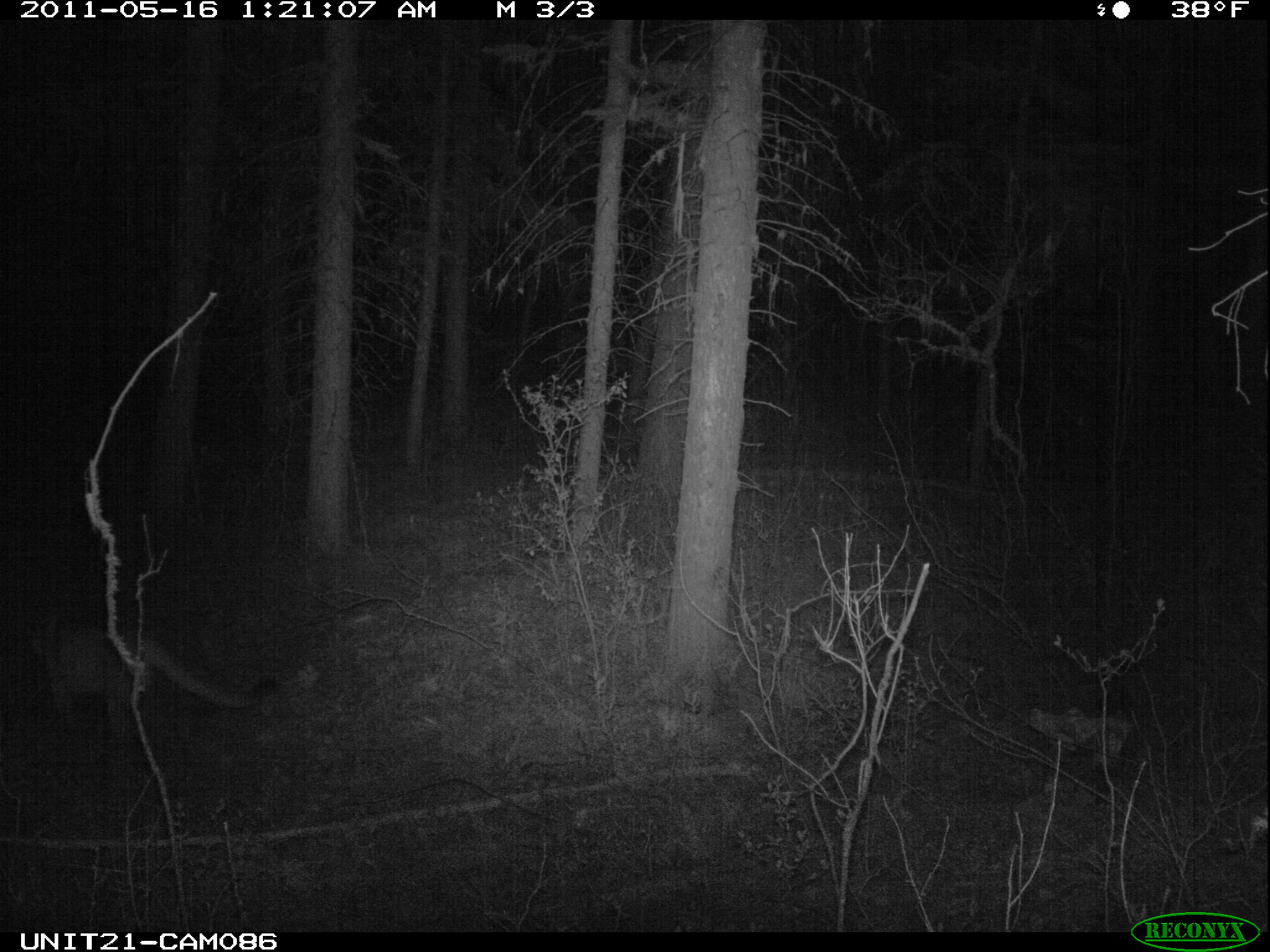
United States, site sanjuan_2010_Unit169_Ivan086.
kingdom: Animalia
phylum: Chordata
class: Mammalia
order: Carnivora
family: Felidae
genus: Puma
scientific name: Puma concolor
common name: mountain lion